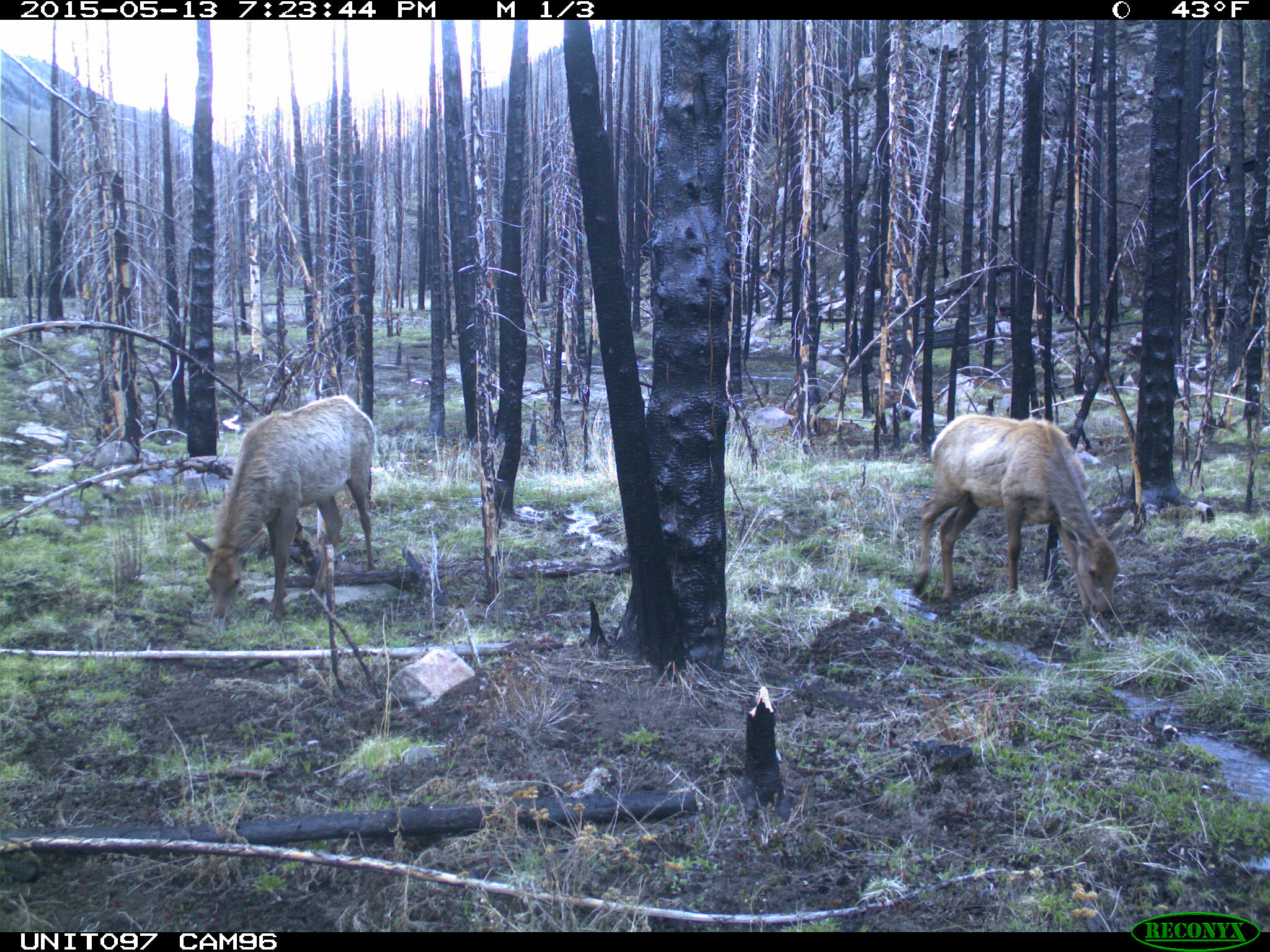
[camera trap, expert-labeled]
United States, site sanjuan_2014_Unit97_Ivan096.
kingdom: Animalia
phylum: Chordata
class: Mammalia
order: Artiodactyla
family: Cervidae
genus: Cervus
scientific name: Cervus elaphus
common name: red deer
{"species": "Cervus elaphus (red deer)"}